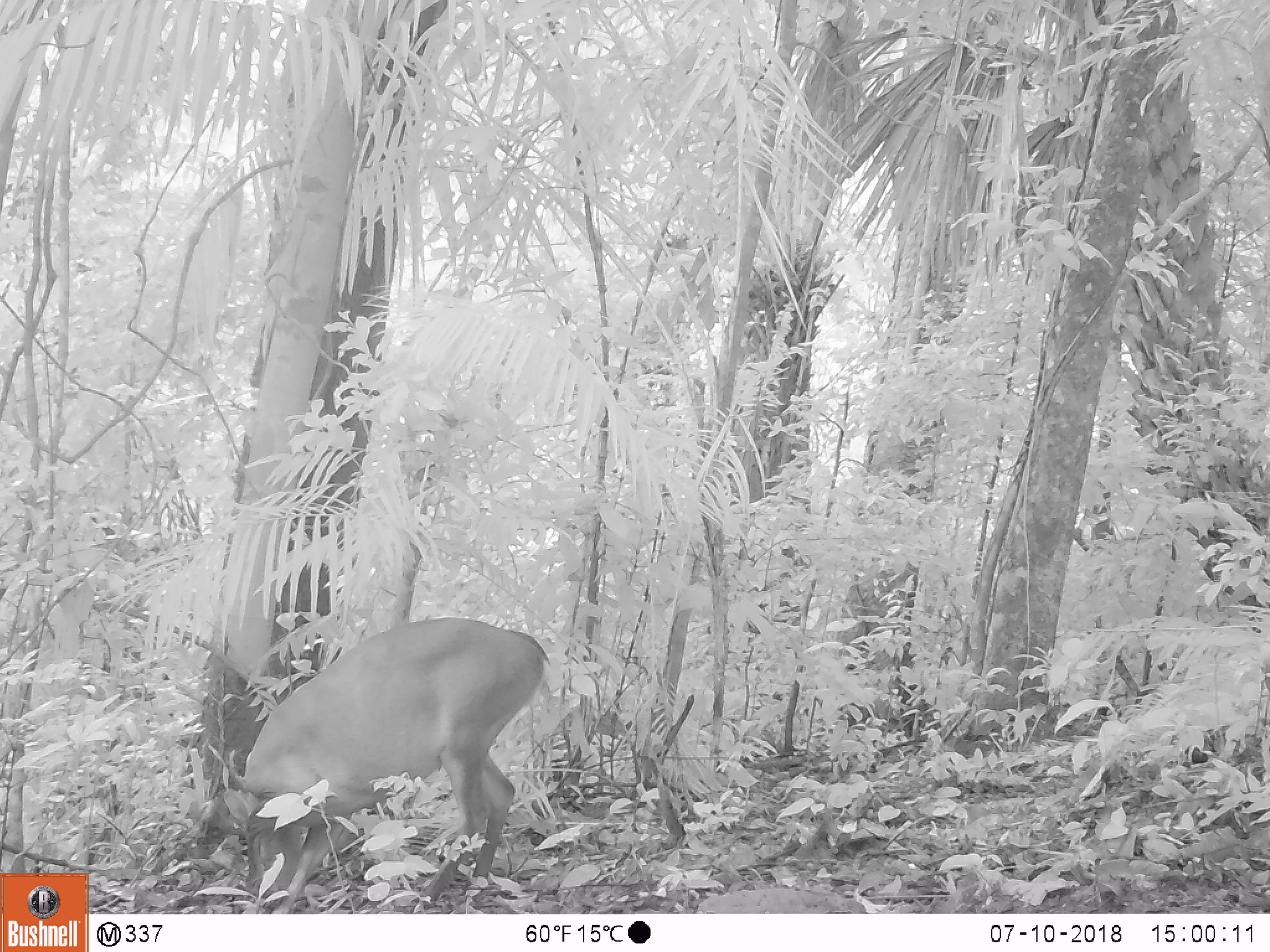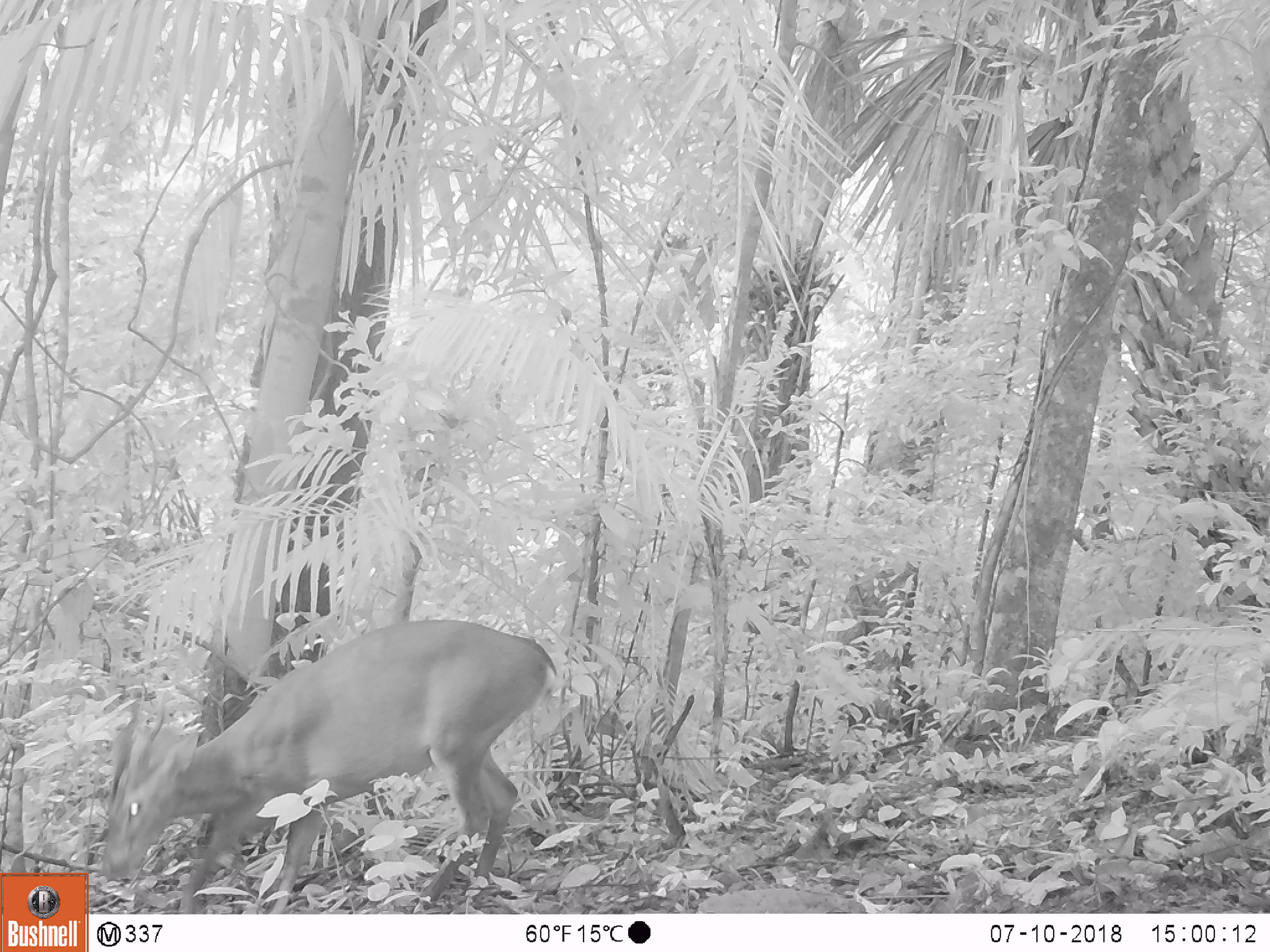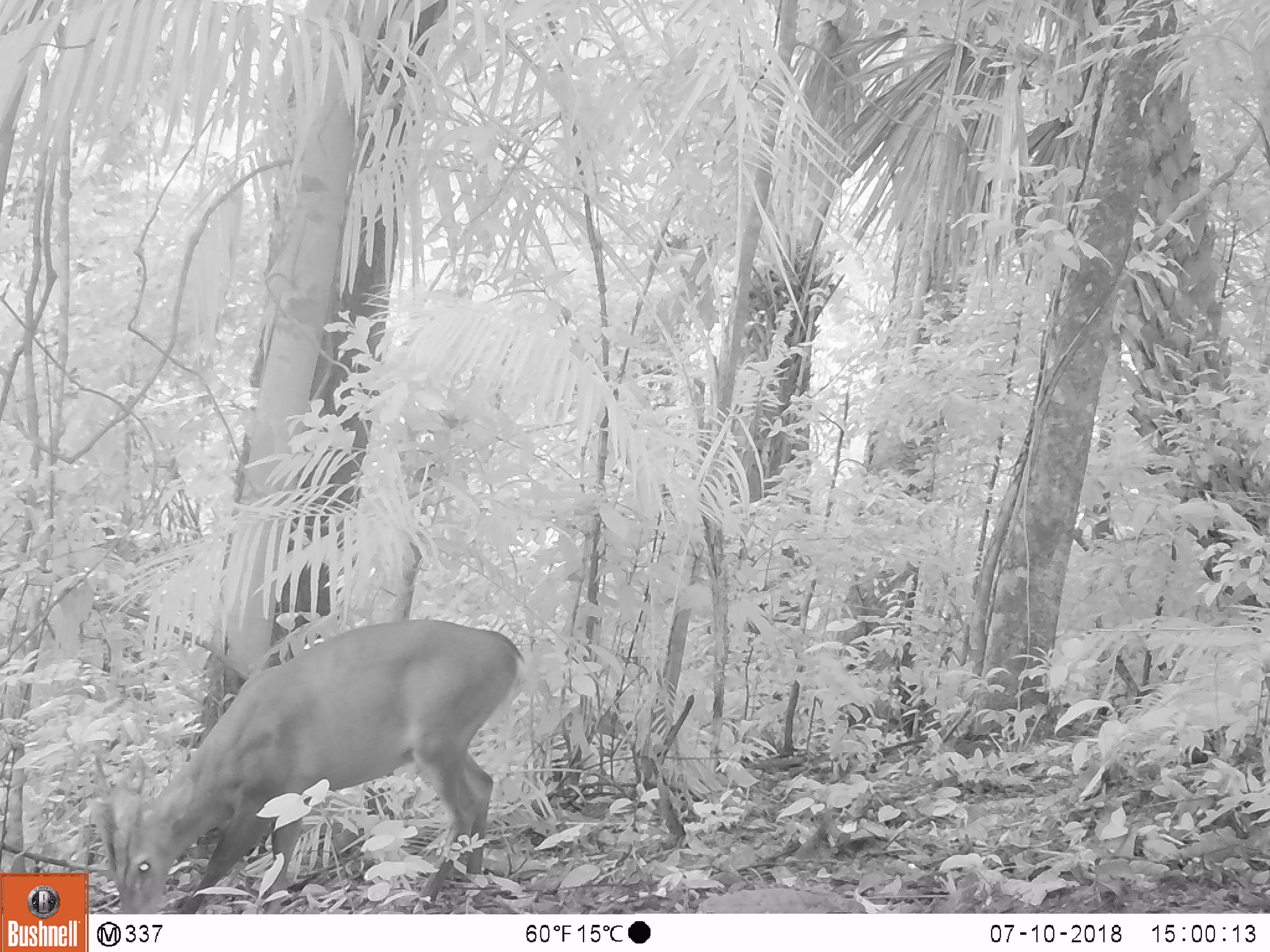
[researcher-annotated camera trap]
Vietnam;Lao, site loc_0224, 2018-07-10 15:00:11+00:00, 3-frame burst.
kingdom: Animalia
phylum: Chordata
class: Mammalia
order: Artiodactyla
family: Cervidae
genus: Muntiacus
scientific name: Muntiacus vuquangensis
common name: large-antlered muntjac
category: large antlered muntjac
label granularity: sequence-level